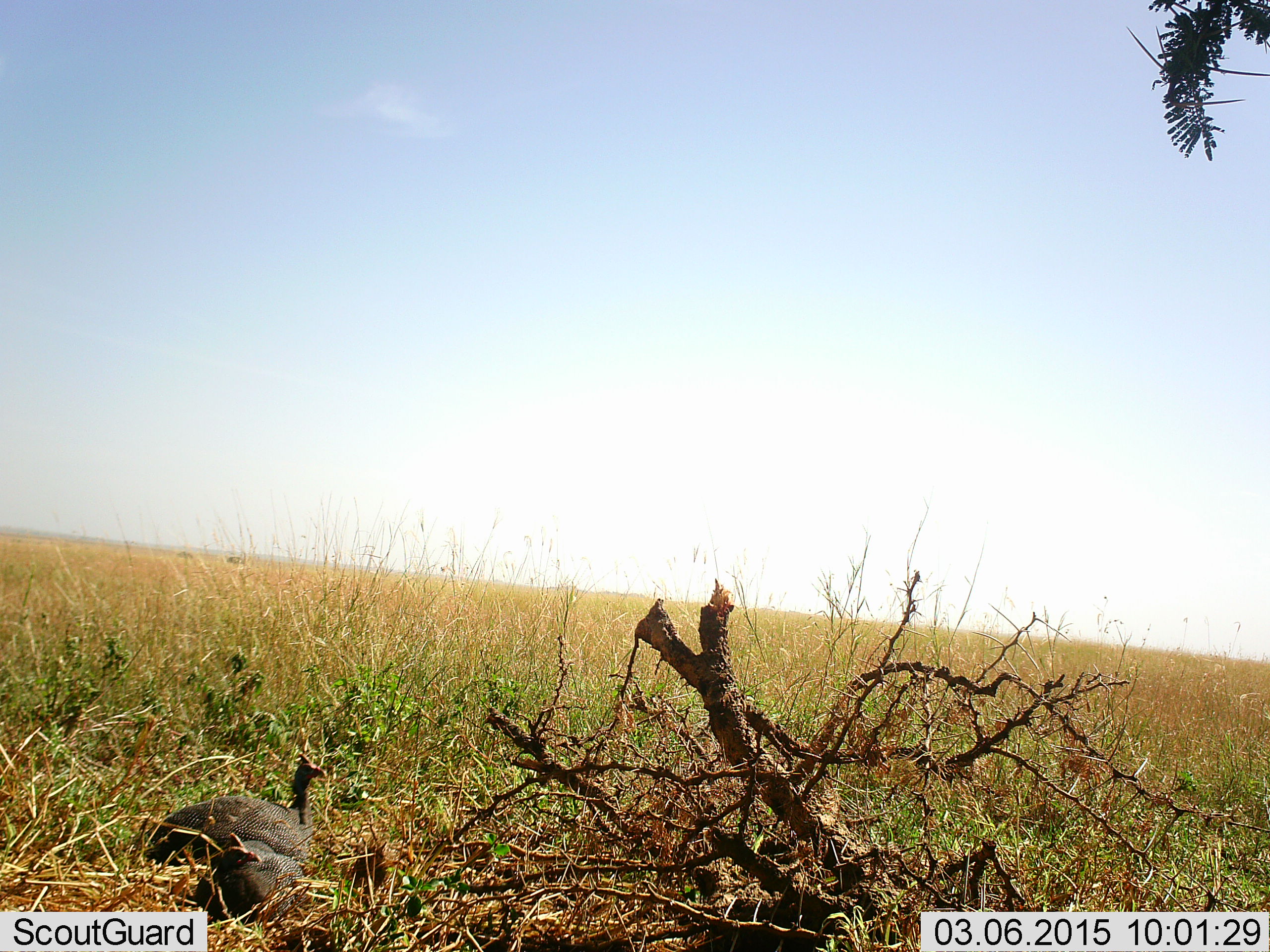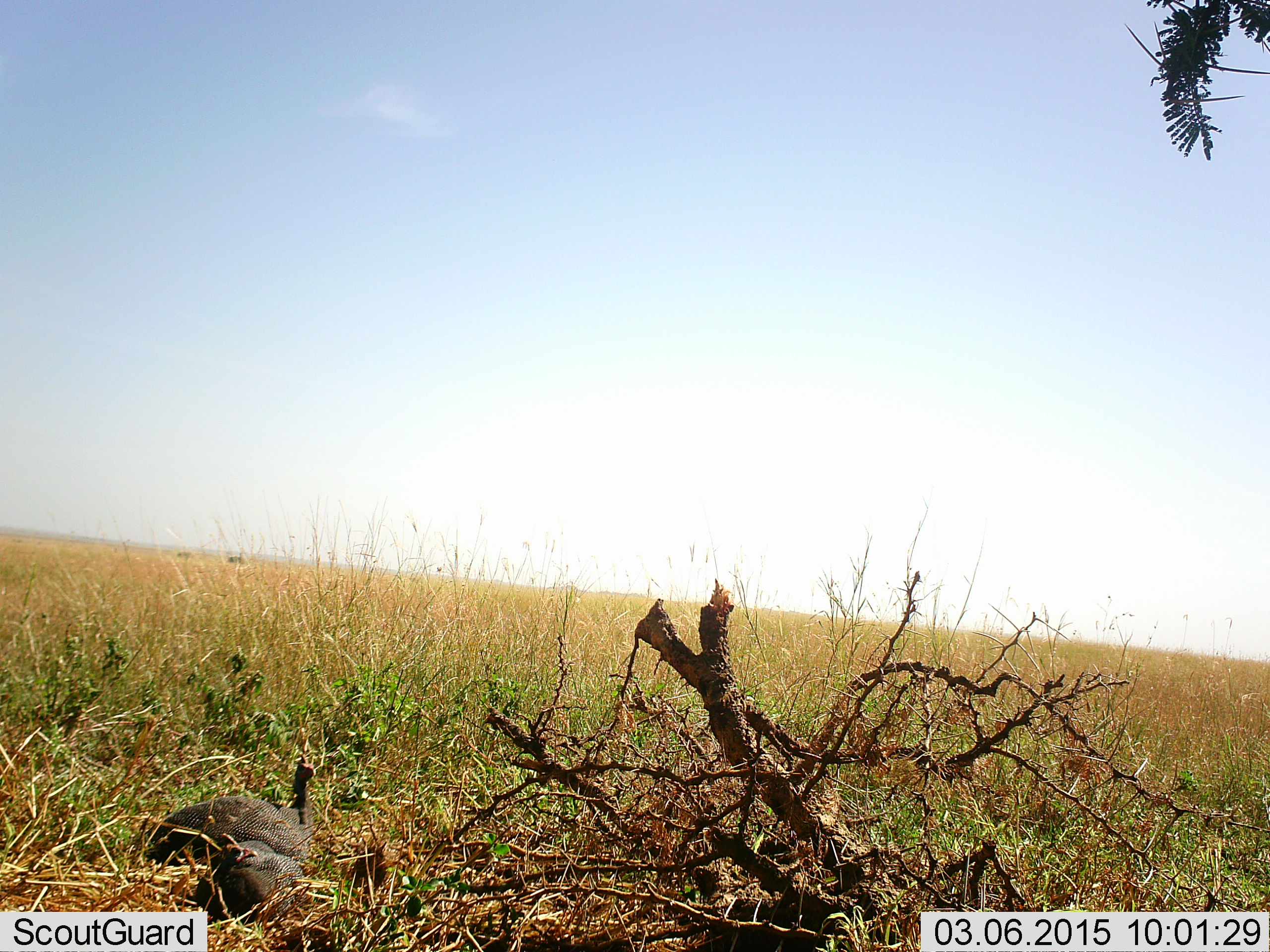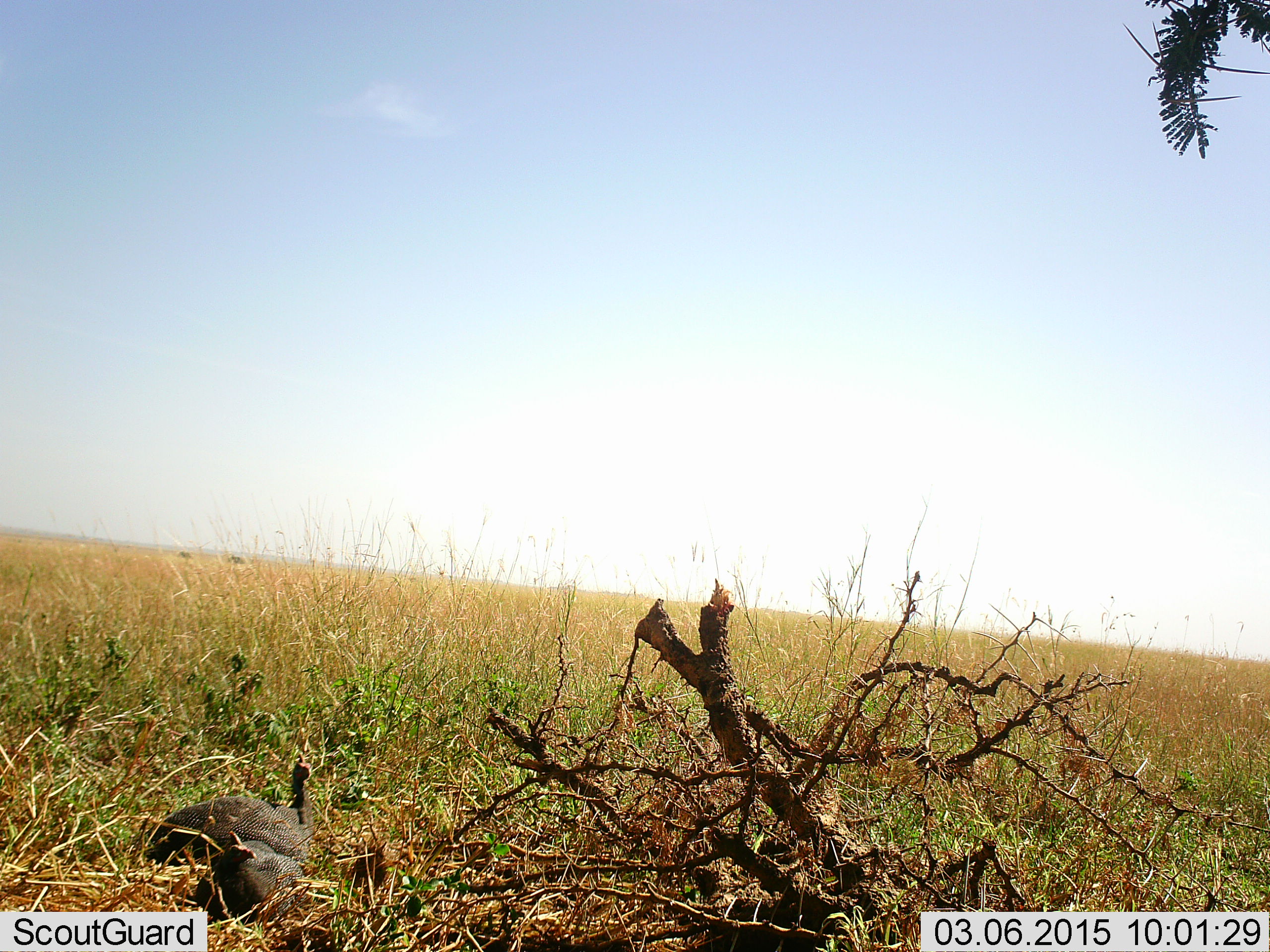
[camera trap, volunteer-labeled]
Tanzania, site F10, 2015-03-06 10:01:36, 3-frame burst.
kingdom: Animalia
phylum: Chordata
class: Aves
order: Galliformes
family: Numididae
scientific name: Numididae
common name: guinea fowl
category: guineafowl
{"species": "guineafowl (guinea fowl) (Numididae)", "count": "2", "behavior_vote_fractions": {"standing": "30%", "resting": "60%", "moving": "10%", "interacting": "0%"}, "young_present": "0%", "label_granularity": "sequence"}